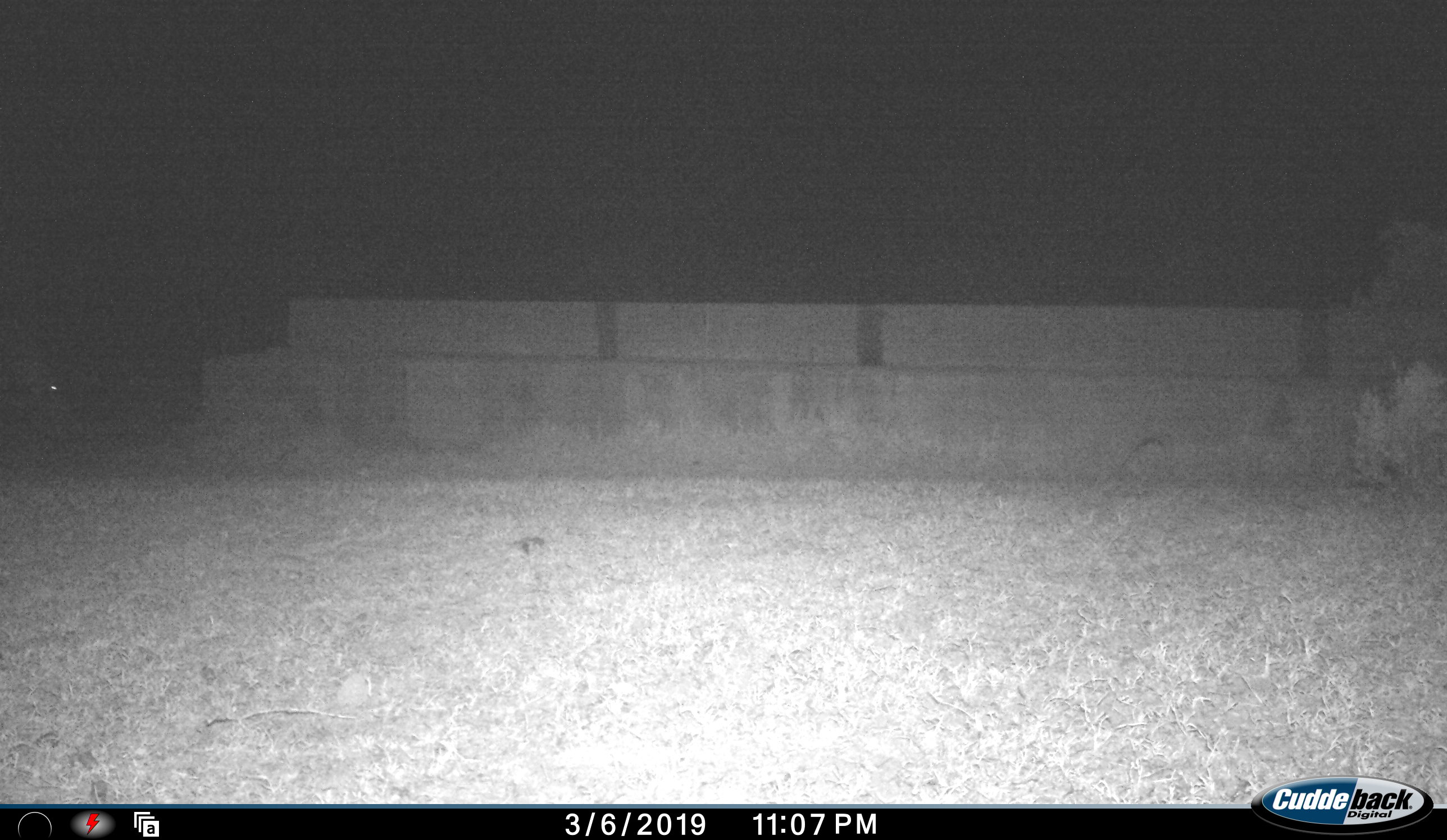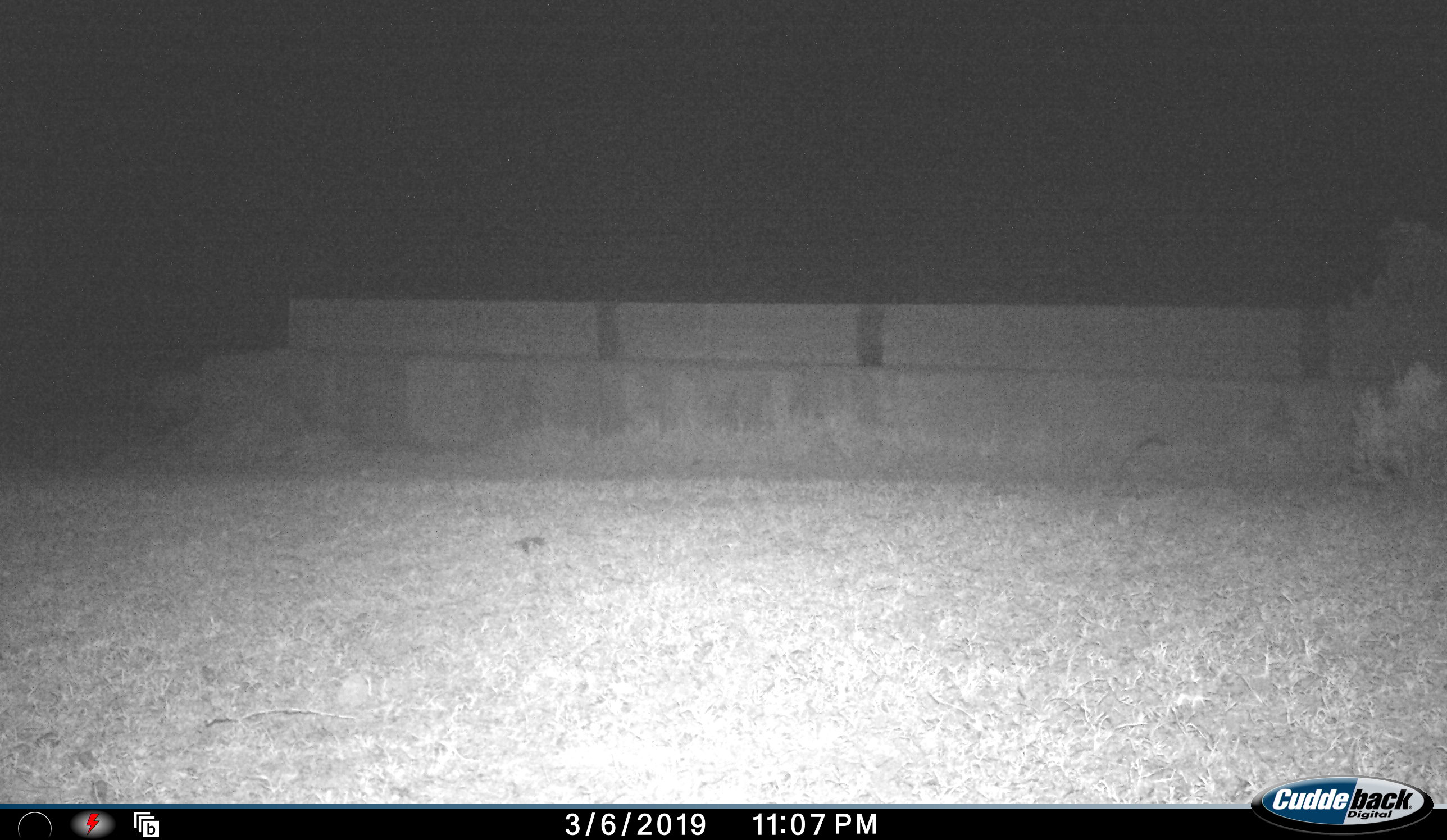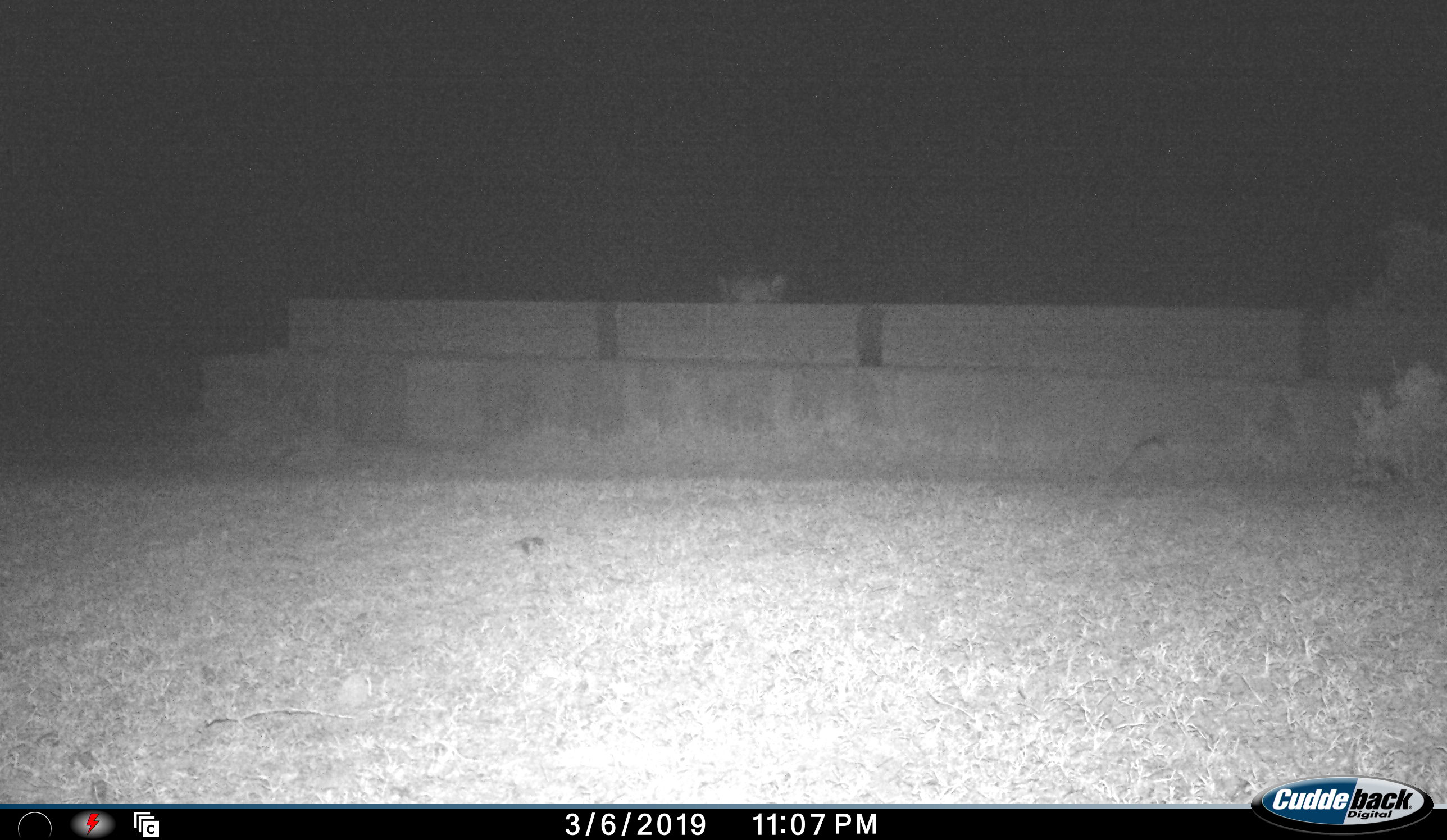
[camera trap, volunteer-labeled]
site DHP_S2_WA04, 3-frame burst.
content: unidentified animal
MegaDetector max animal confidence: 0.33